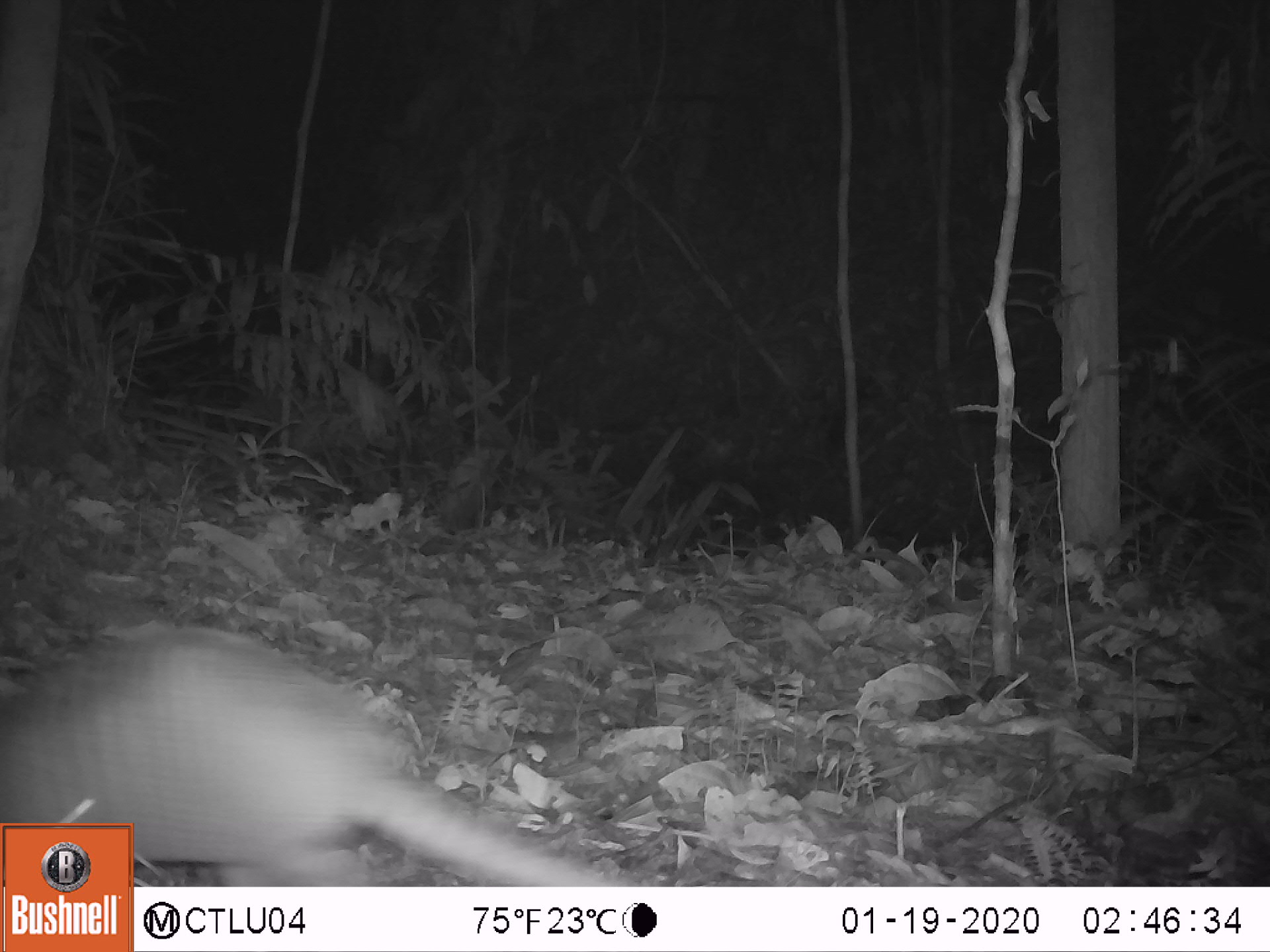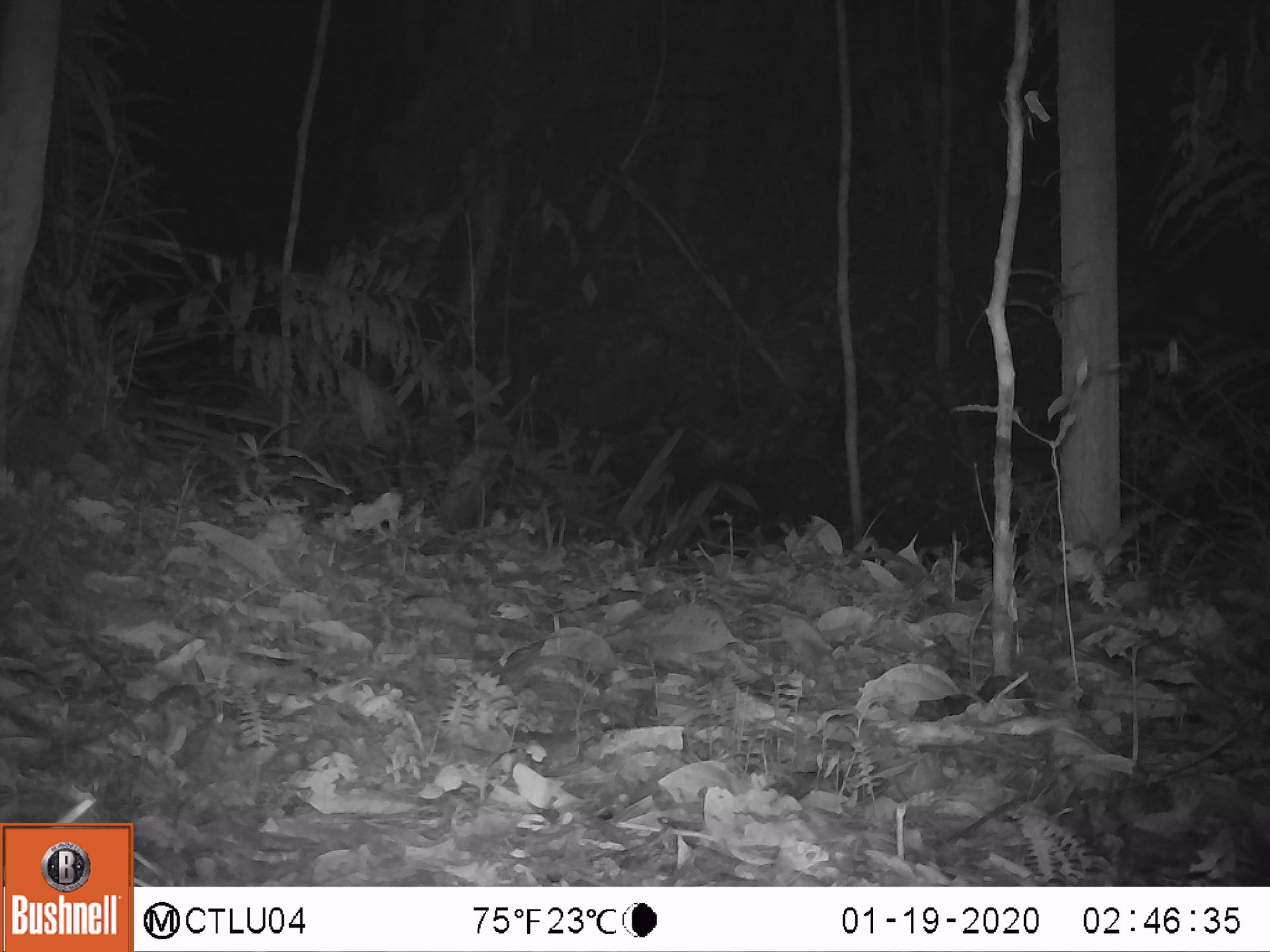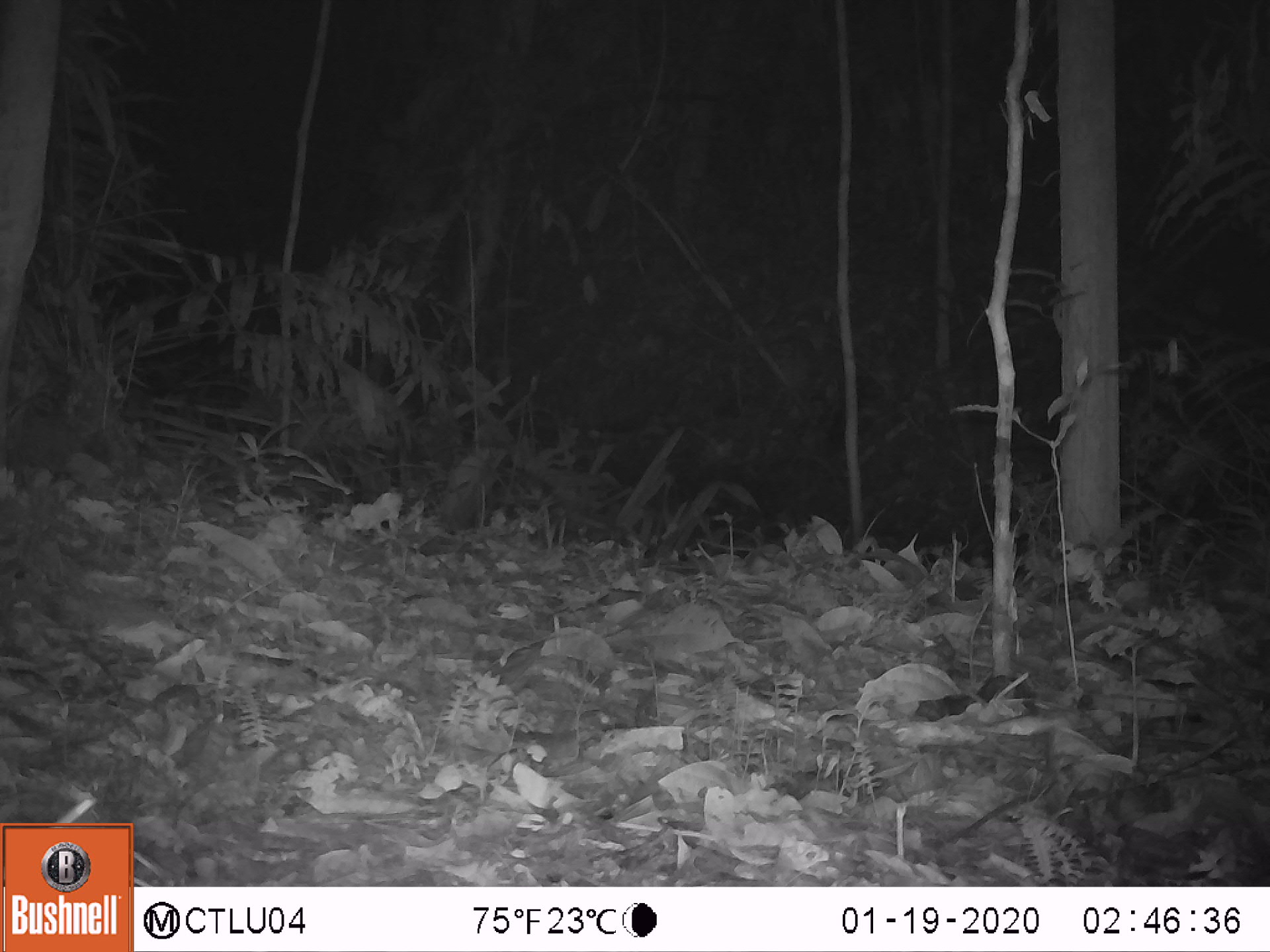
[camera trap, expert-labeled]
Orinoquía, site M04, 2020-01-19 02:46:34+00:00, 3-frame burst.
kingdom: Animalia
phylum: Chordata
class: Mammalia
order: Cingulata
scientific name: Cingulata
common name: armadillo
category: unknown armadillo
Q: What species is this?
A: Unknown armadillo (armadillo) (Cingulata).